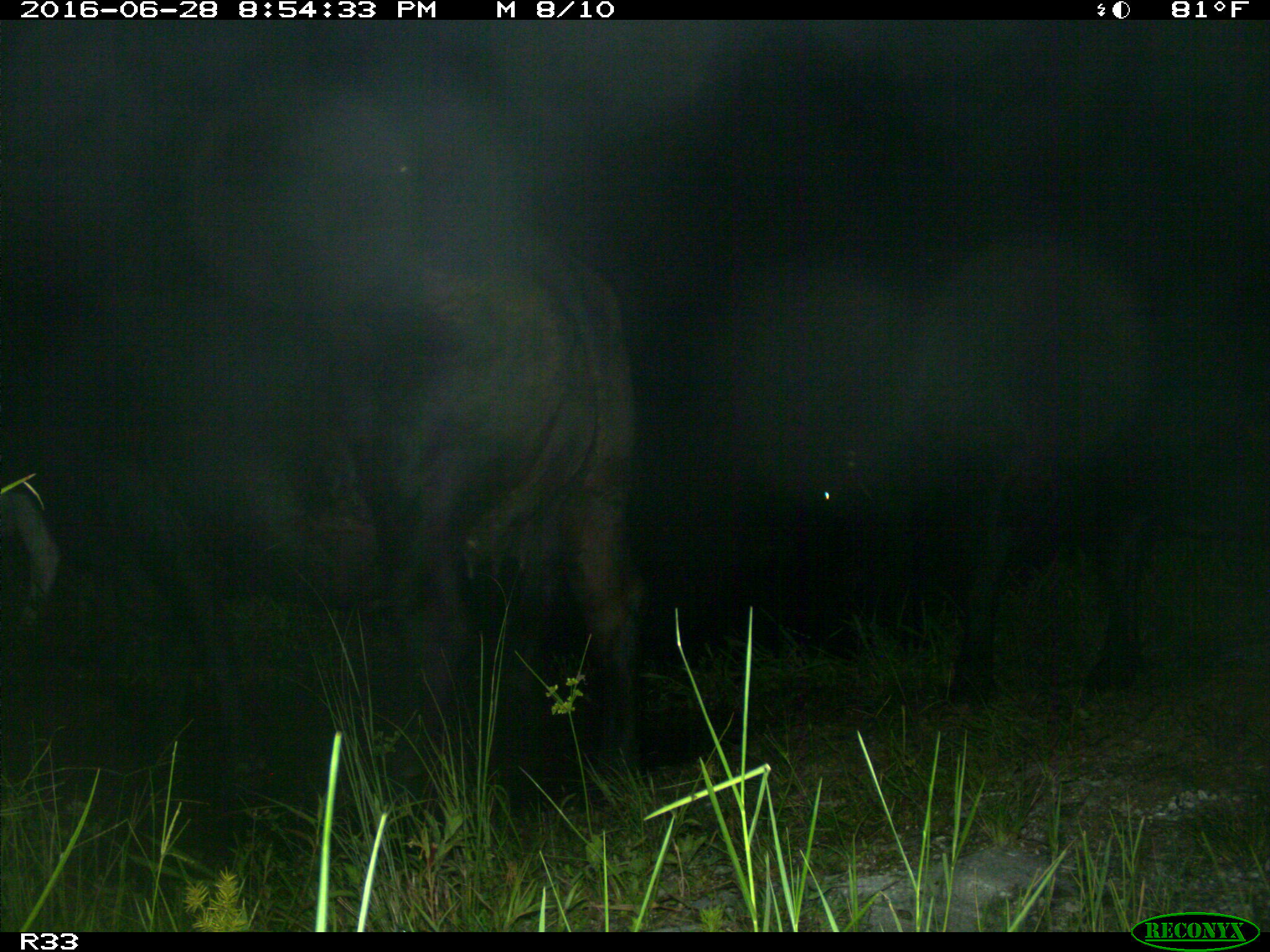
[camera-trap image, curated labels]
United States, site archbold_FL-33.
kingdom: Animalia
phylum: Chordata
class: Mammalia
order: Artiodactyla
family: Bovidae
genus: Bos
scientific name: Bos taurus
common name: domestic cow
Bos taurus (domestic cow).